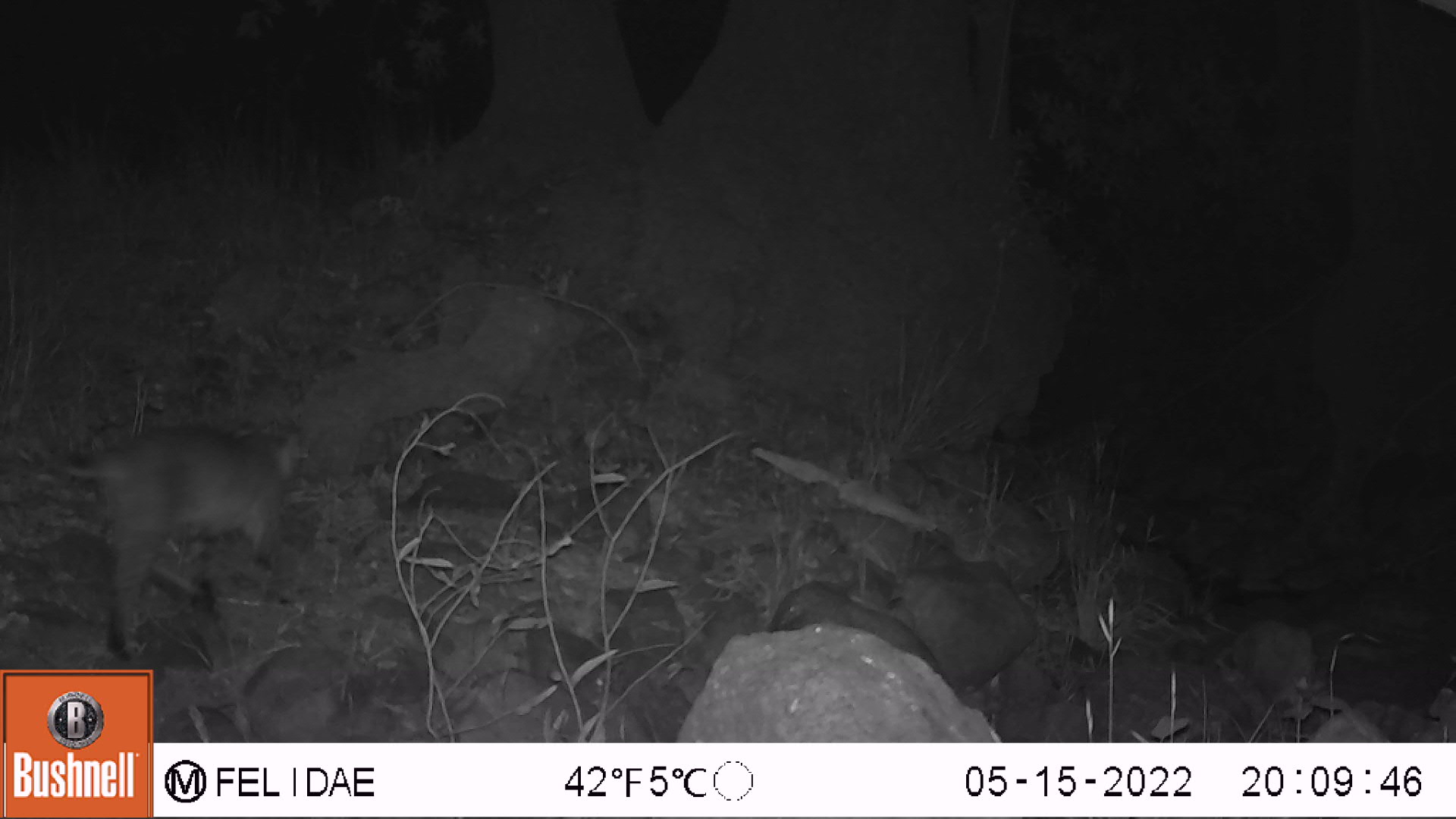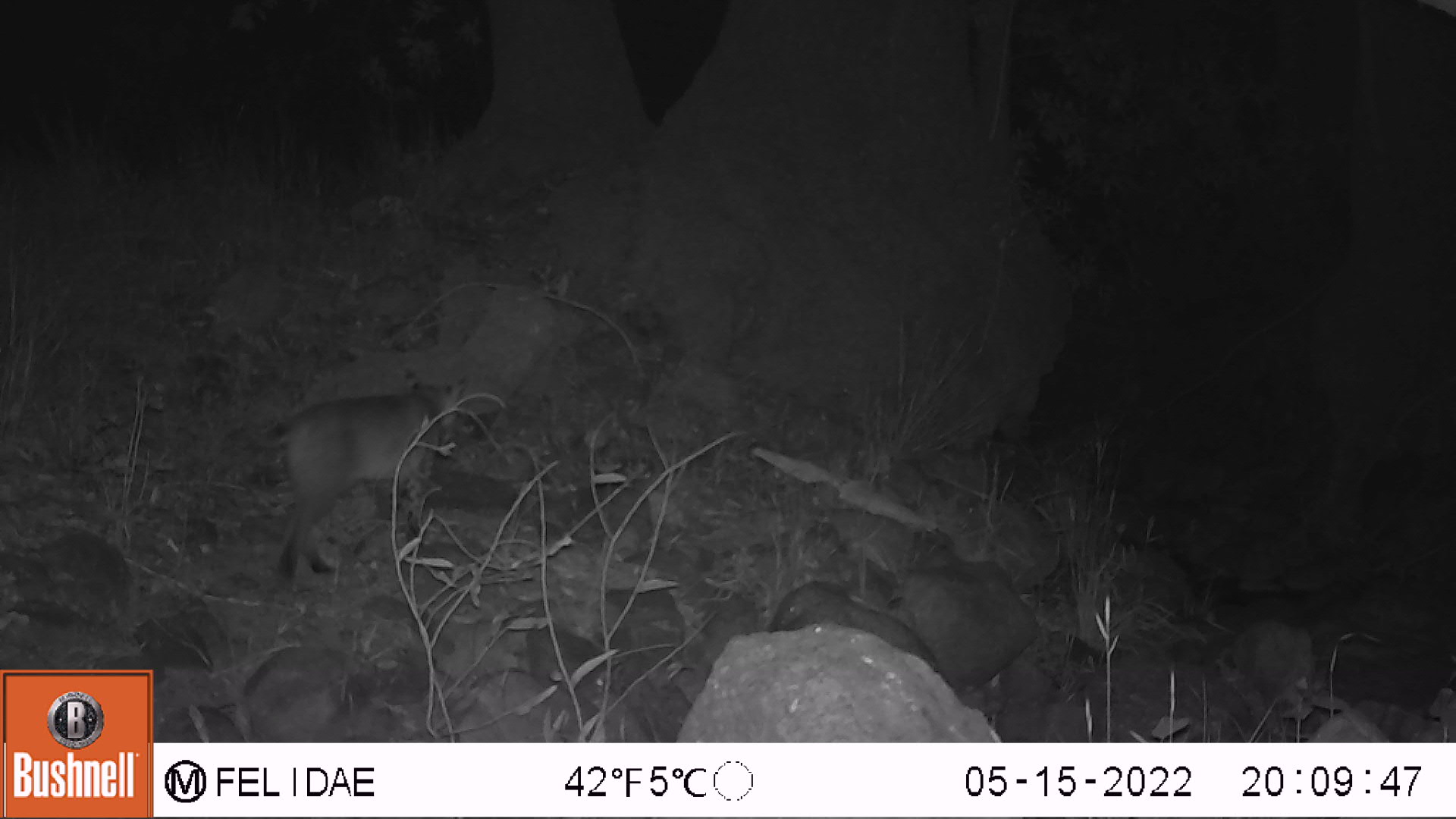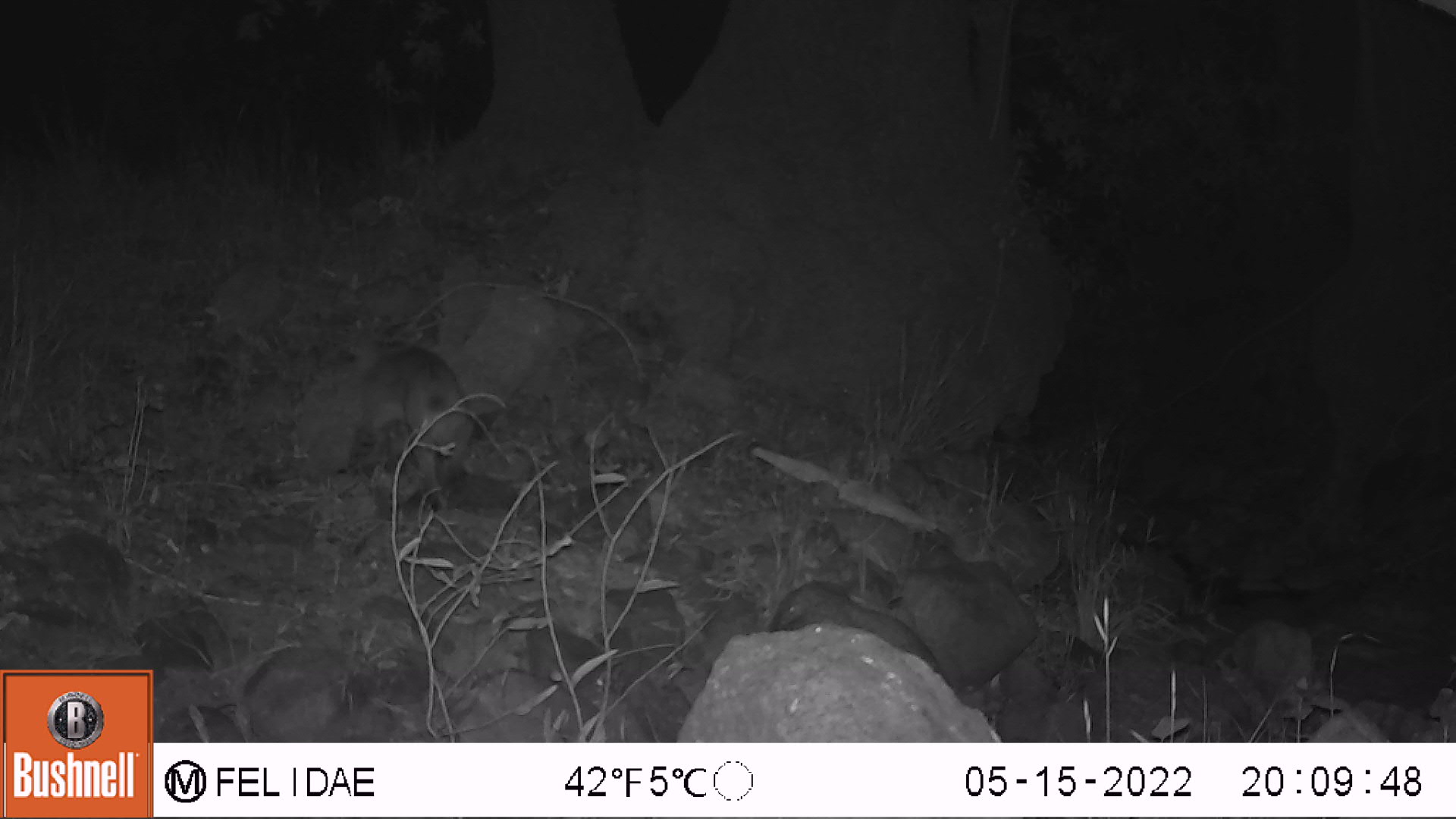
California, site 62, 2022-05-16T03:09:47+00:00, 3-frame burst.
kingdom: Animalia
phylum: Chordata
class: Mammalia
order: Carnivora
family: Felidae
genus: Lynx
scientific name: Lynx rufus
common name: bobcat